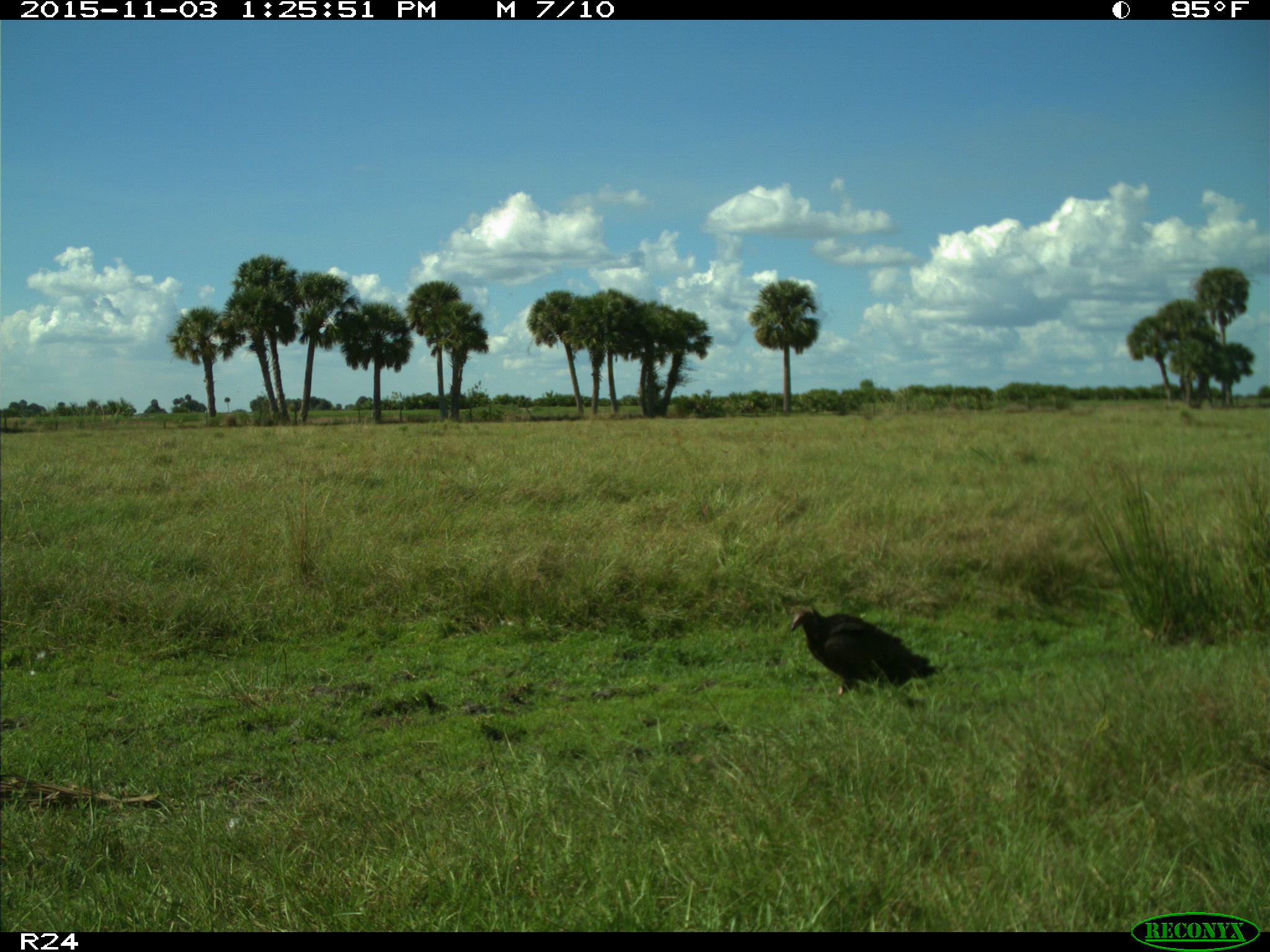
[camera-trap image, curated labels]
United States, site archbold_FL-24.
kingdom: Animalia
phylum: Chordata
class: Aves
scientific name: Aves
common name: birds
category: unidentified bird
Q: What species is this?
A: Unidentified bird (birds) (Aves).